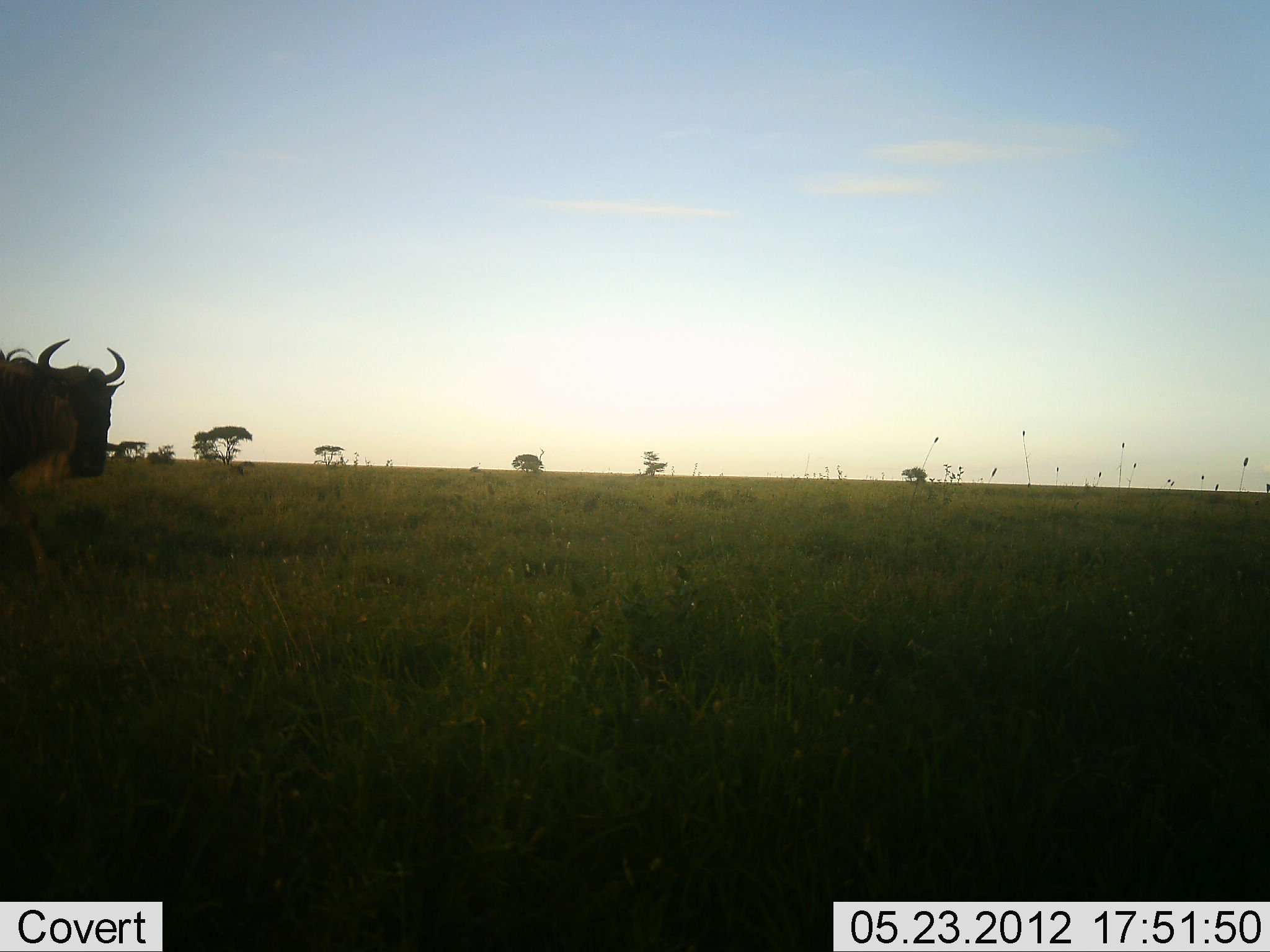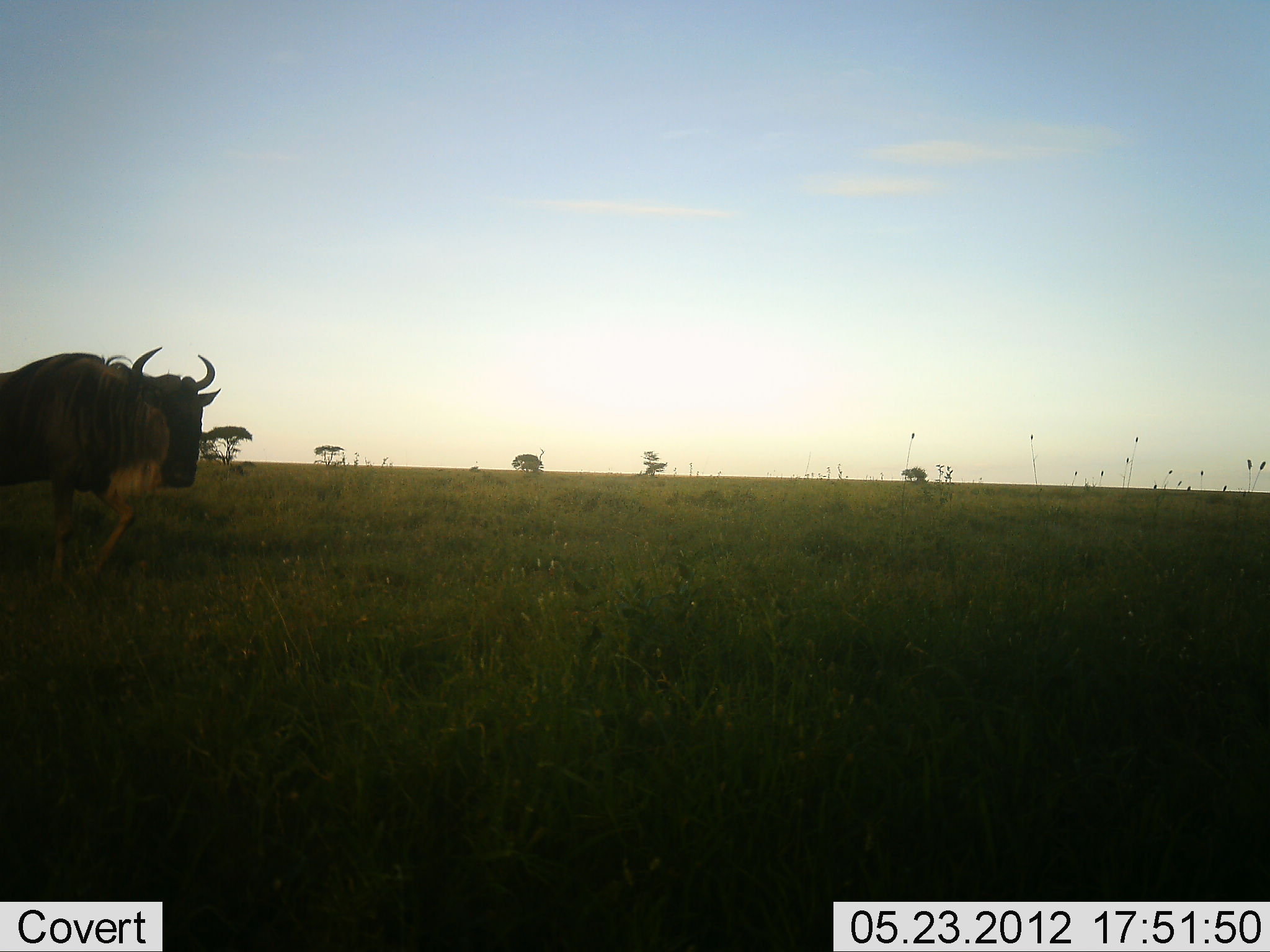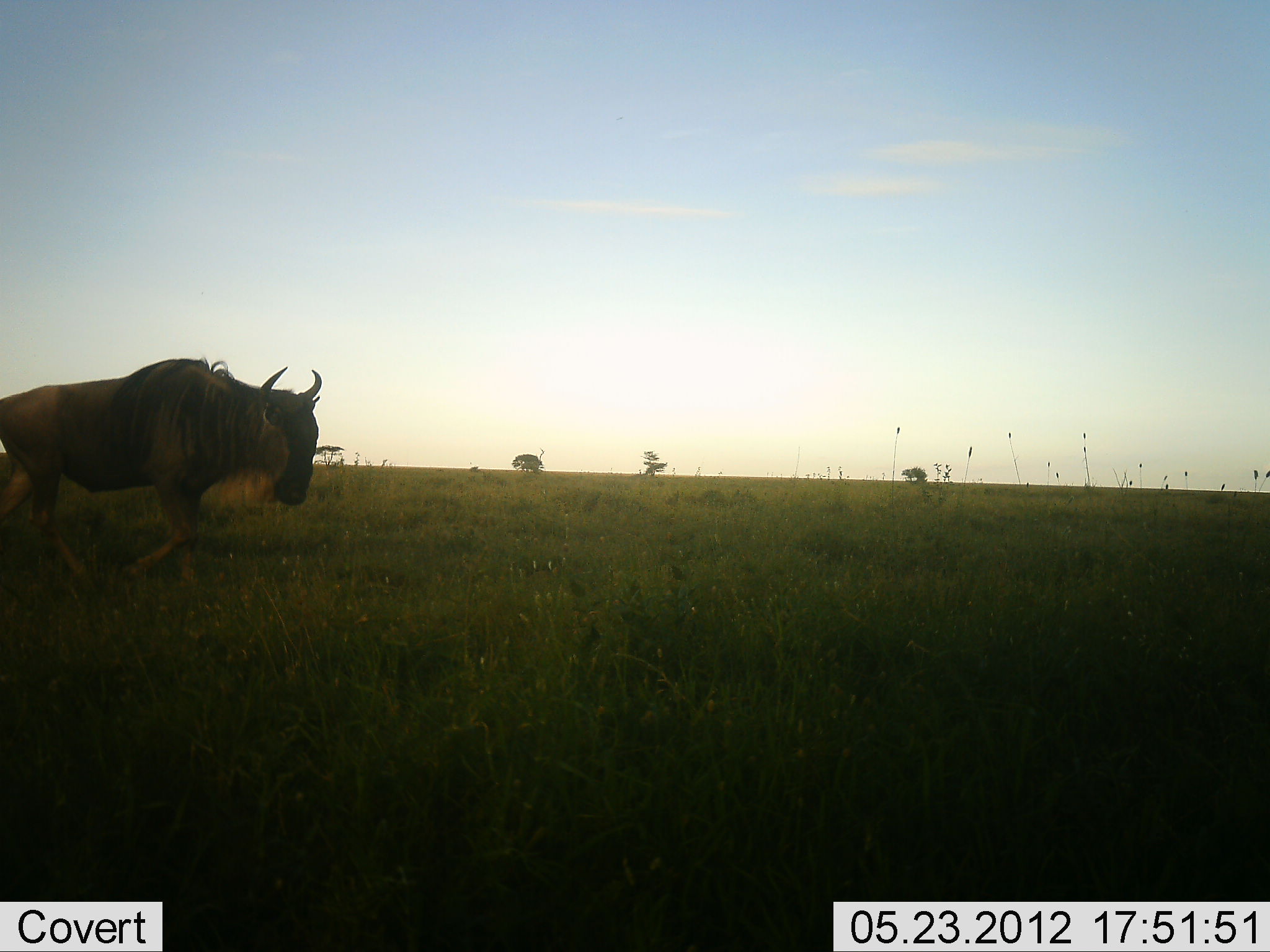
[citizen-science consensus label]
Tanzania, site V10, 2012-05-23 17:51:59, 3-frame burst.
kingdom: Animalia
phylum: Chordata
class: Mammalia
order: Artiodactyla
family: Bovidae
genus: Connochaetes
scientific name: Connochaetes taurinus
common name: blue wildebeest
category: wildebeest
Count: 1.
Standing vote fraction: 0%.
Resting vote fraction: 0%.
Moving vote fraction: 100%.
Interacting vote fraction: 0%.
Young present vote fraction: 0%.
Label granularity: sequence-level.